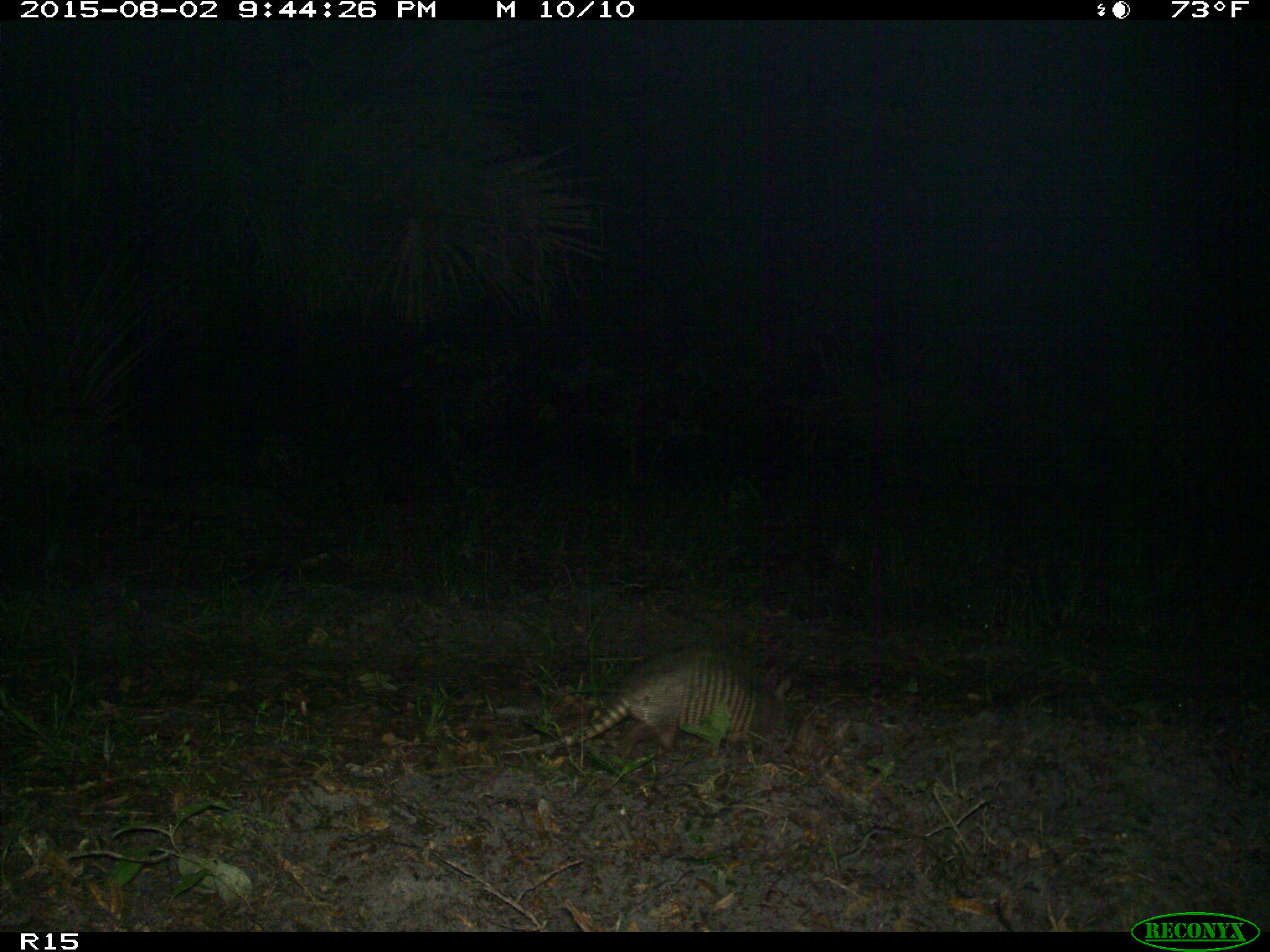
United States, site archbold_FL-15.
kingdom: Animalia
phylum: Chordata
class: Mammalia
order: Cingulata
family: Dasypodidae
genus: Dasypus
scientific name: Dasypus novemcinctus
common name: nine-banded armadillo